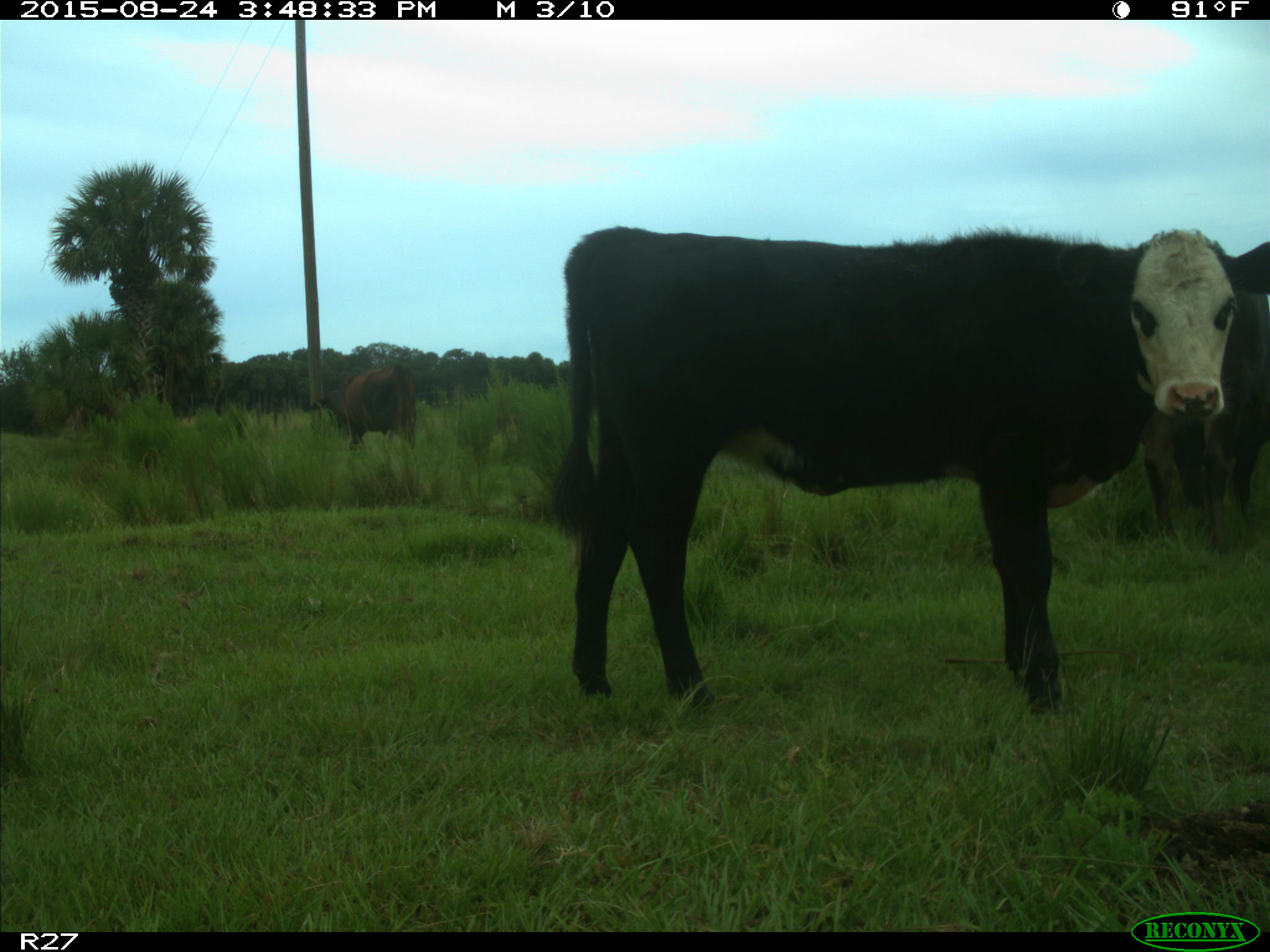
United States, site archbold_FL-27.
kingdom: Animalia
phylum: Chordata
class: Mammalia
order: Artiodactyla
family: Bovidae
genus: Bos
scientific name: Bos taurus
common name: domestic cow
Bos taurus (domestic cow).